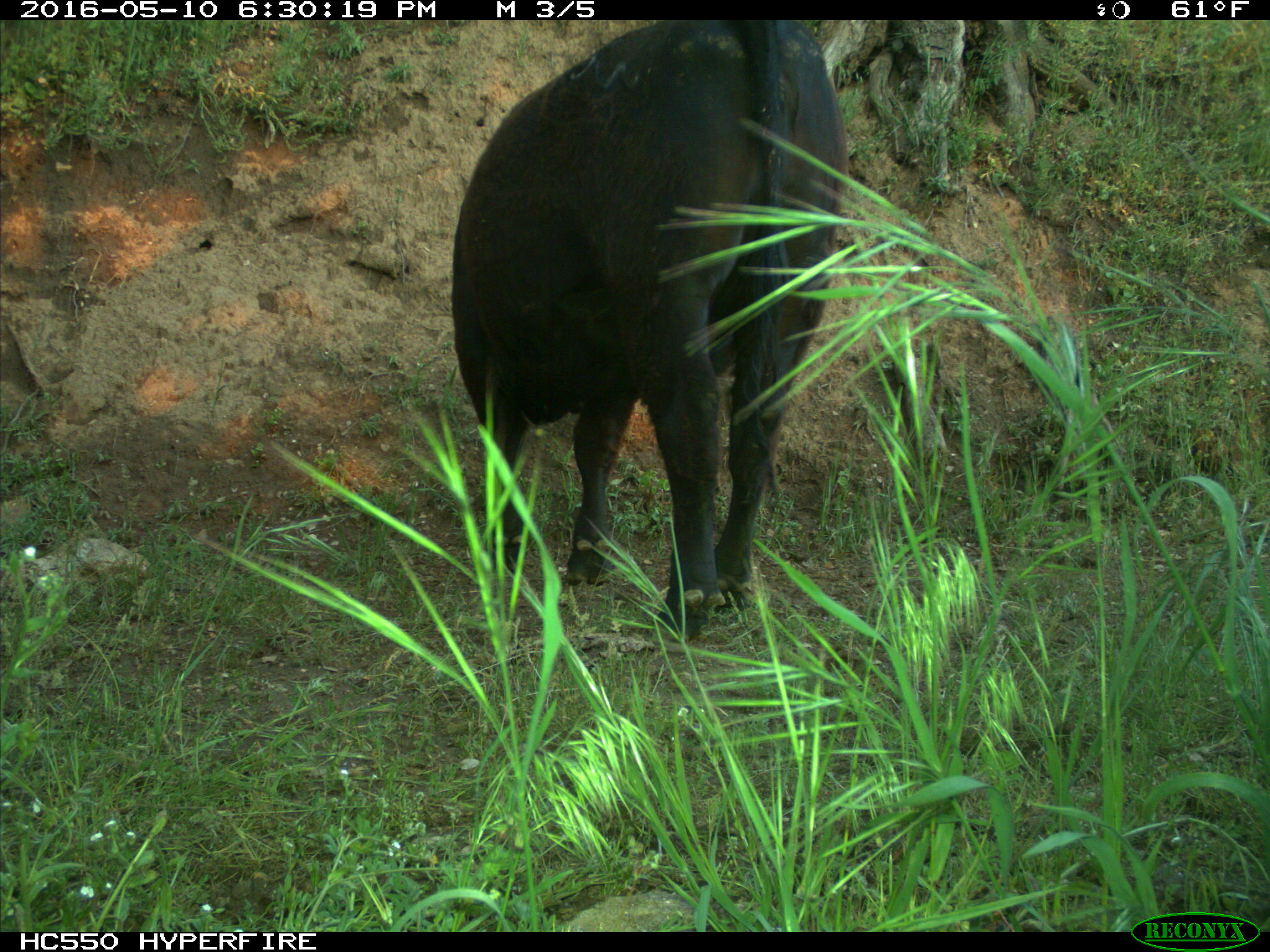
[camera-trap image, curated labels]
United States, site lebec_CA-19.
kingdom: Animalia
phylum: Chordata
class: Mammalia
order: Artiodactyla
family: Bovidae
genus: Bos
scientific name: Bos taurus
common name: domestic cow